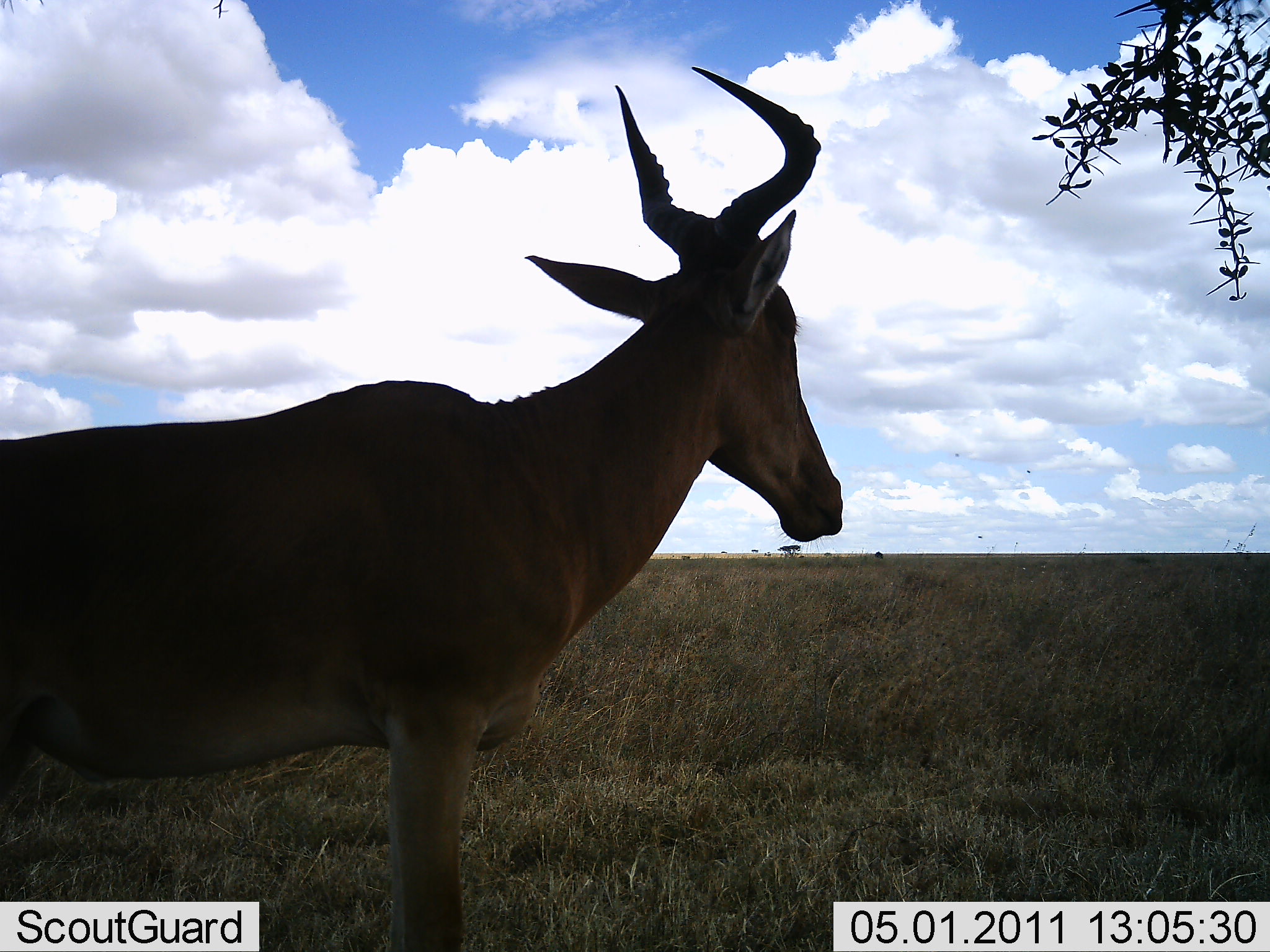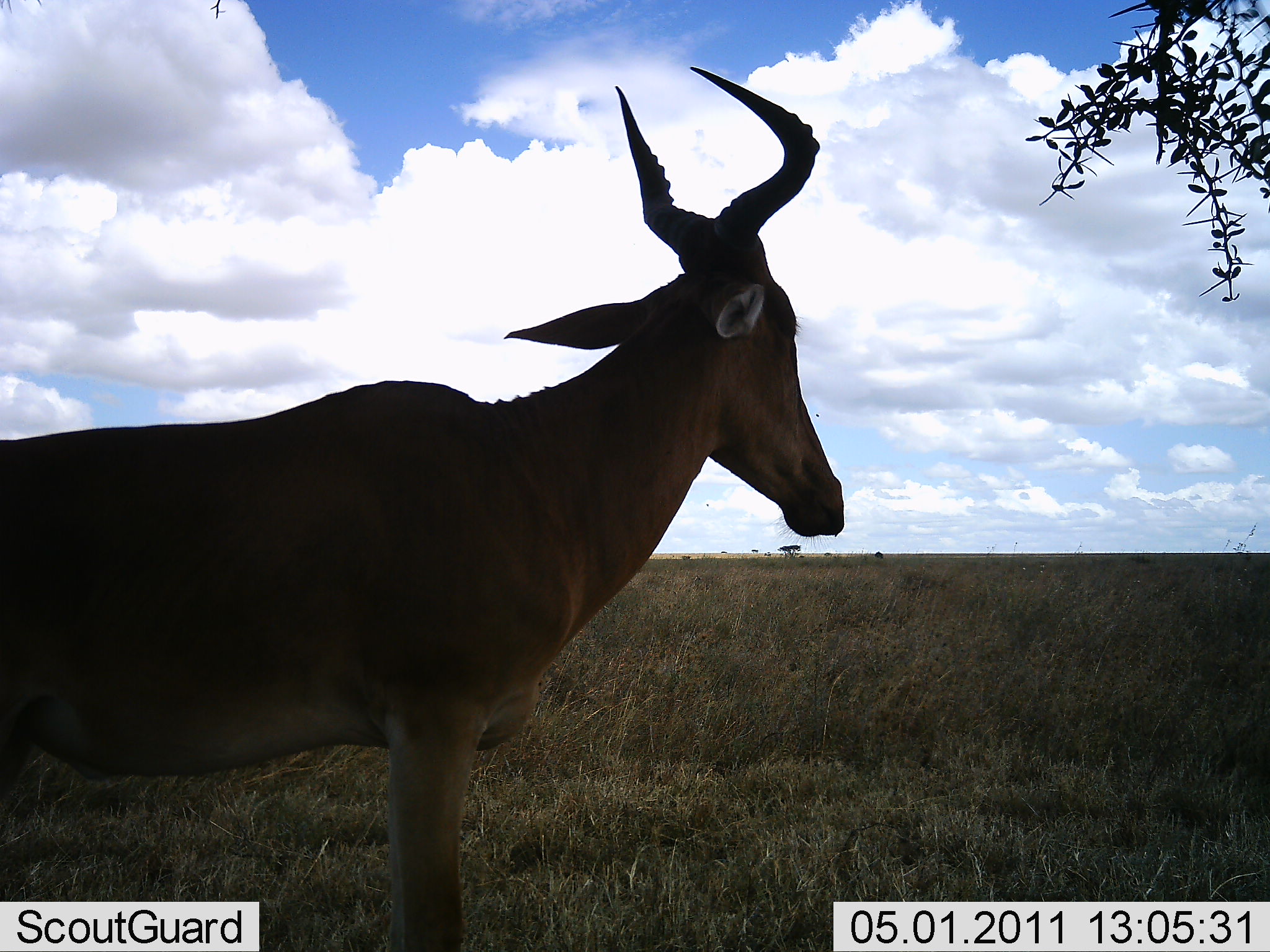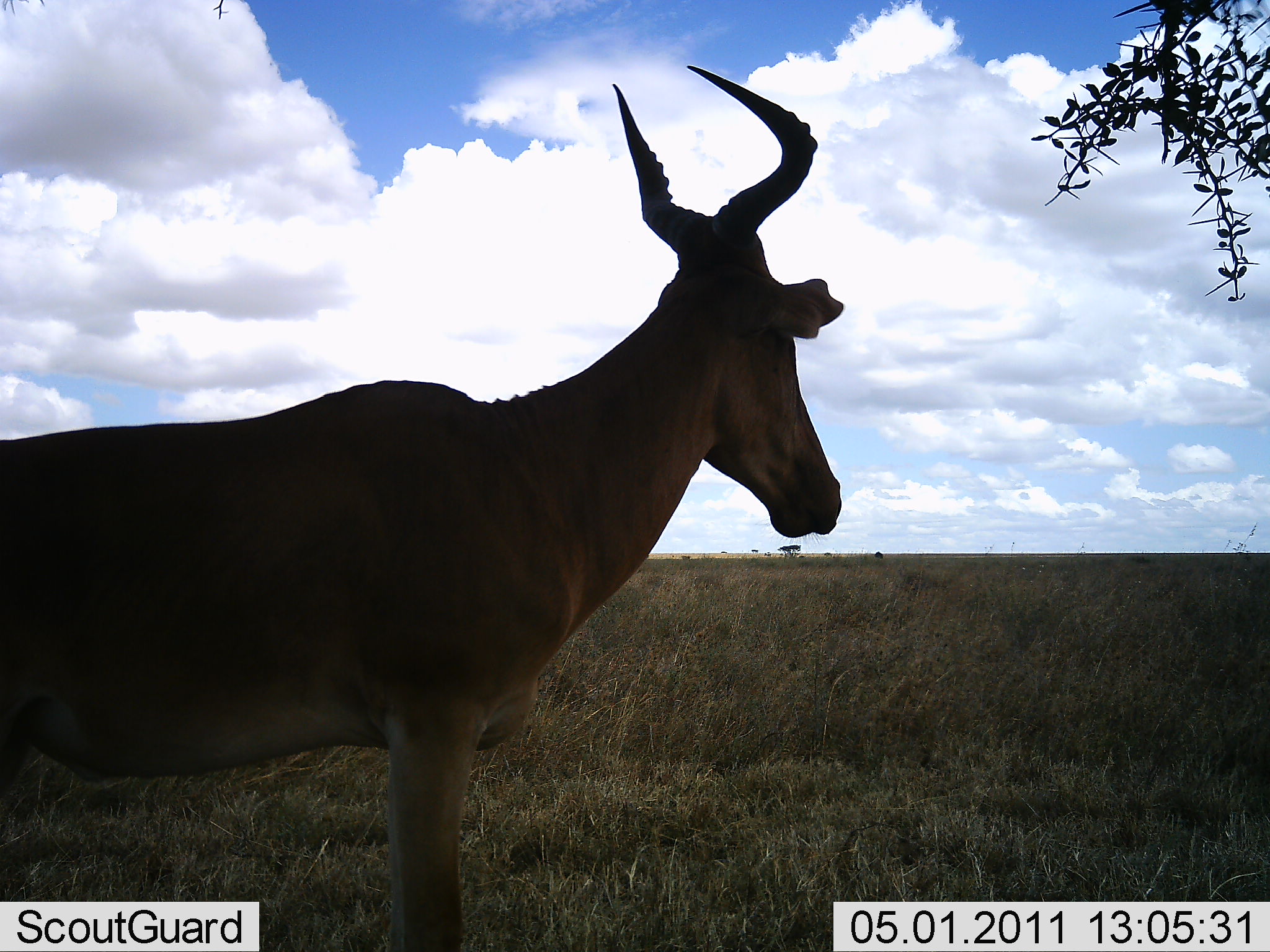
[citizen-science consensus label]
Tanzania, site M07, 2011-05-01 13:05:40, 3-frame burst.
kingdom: Animalia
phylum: Chordata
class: Mammalia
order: Artiodactyla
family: Bovidae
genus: Alcelaphus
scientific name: Alcelaphus buselaphus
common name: hartebeest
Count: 1.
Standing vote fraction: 100%.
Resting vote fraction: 0%.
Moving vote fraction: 0%.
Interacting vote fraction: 0%.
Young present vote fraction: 0%.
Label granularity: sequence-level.